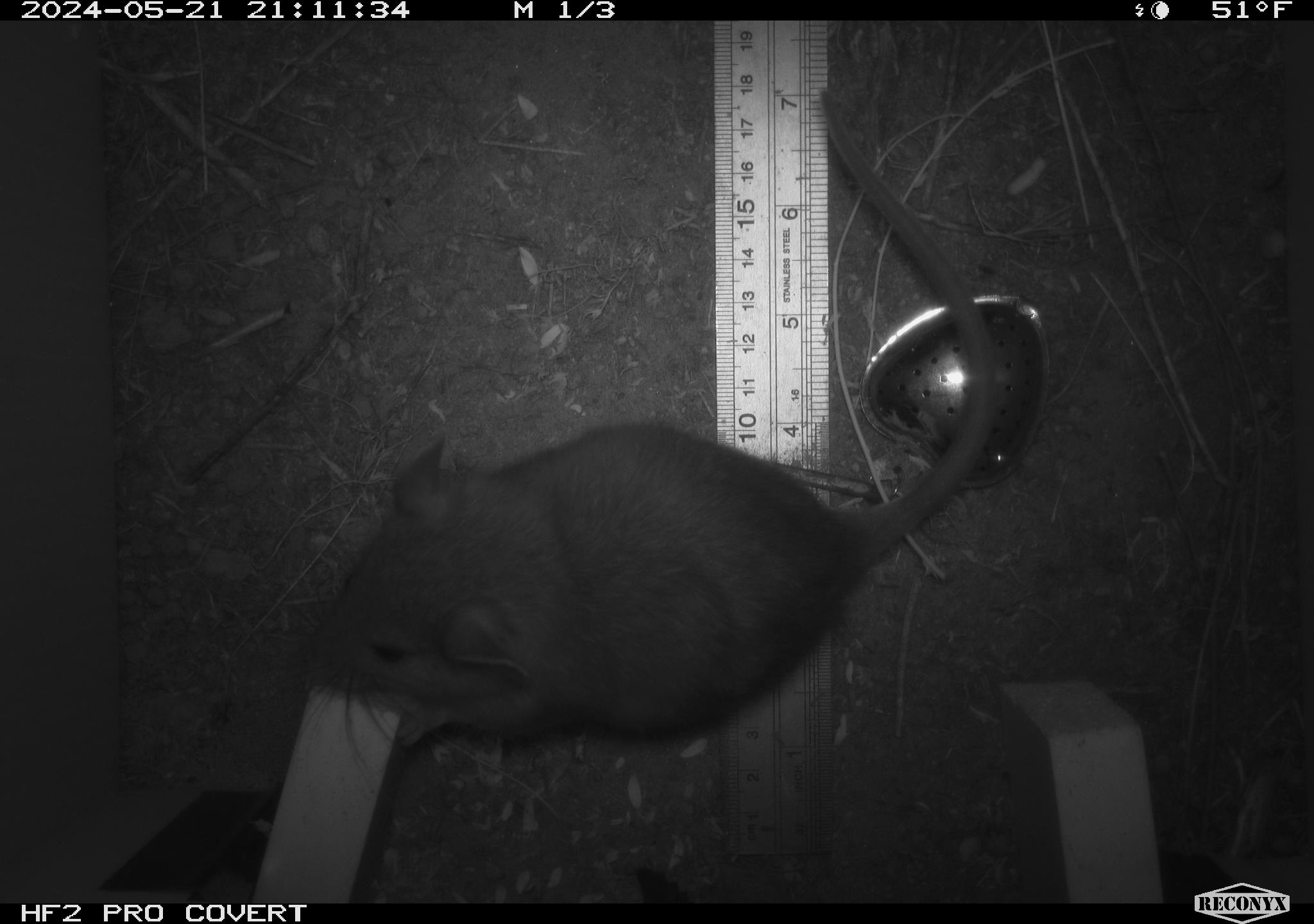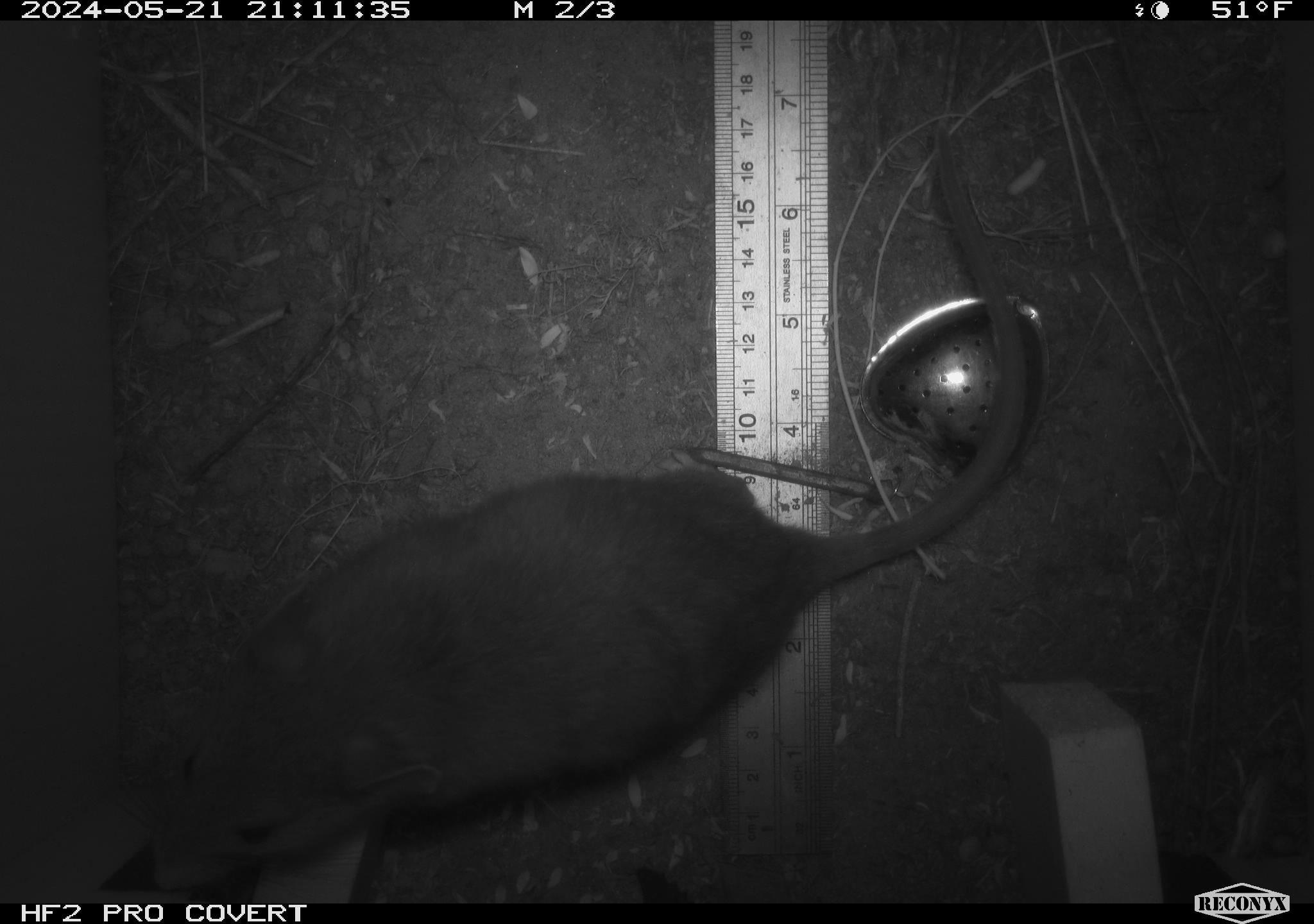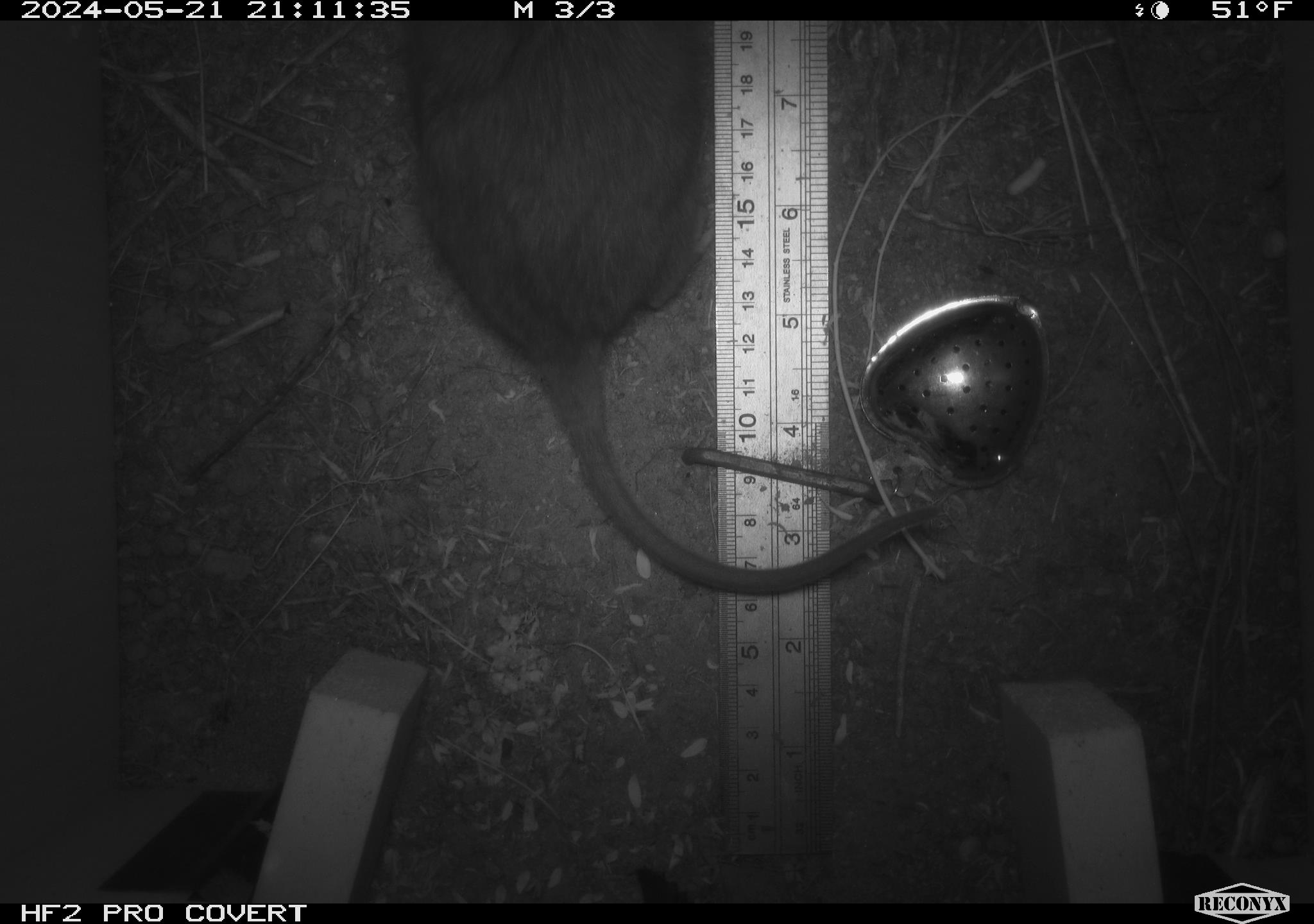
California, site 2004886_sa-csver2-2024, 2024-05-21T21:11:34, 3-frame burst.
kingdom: Animalia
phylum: Chordata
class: Mammalia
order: Rodentia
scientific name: Rodentia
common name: rodent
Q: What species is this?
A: Rodent (Rodentia).